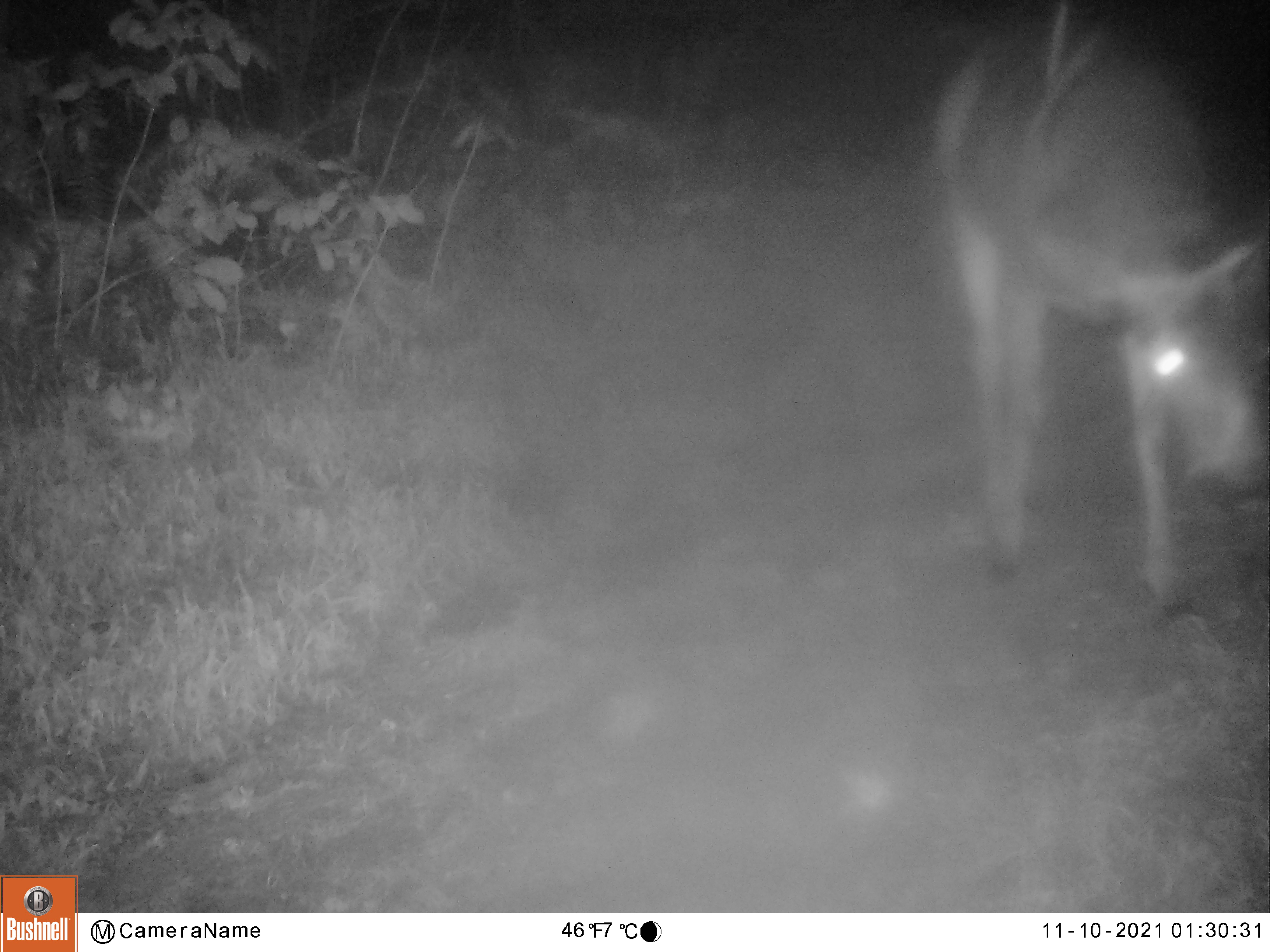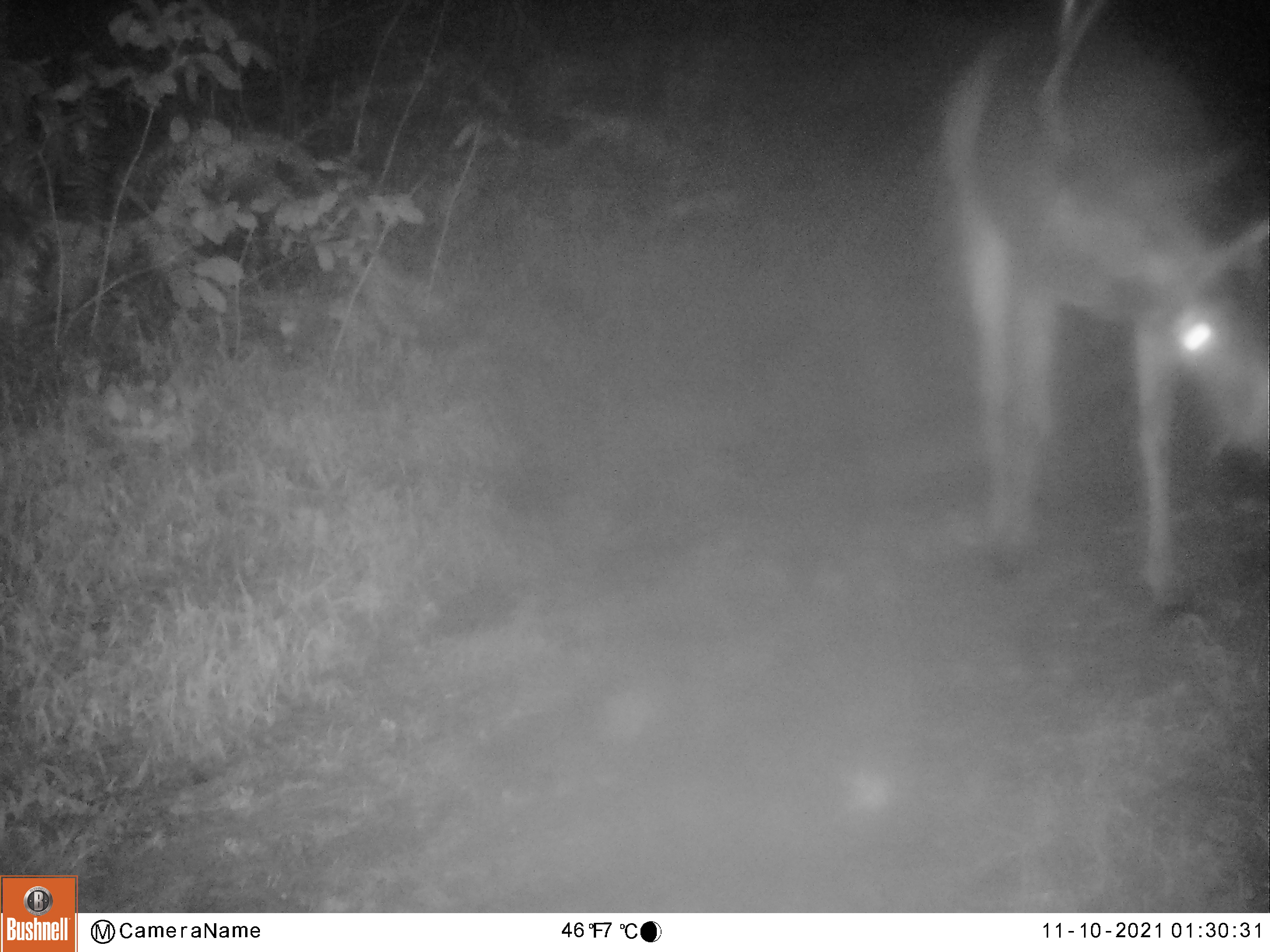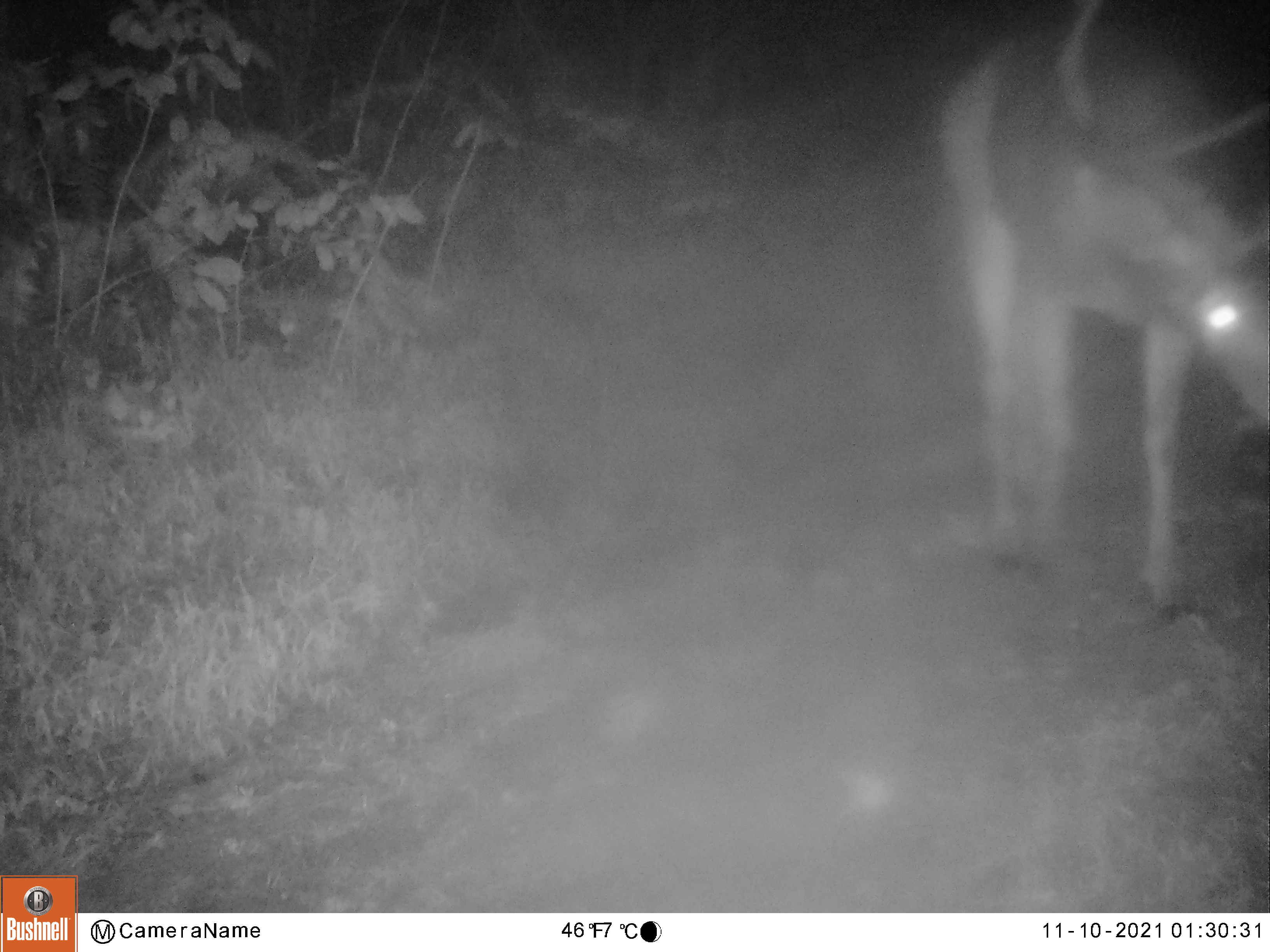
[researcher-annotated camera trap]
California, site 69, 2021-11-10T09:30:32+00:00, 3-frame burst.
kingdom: Animalia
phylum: Chordata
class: Mammalia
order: Artiodactyla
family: Cervidae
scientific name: Cervidae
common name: elk or deer